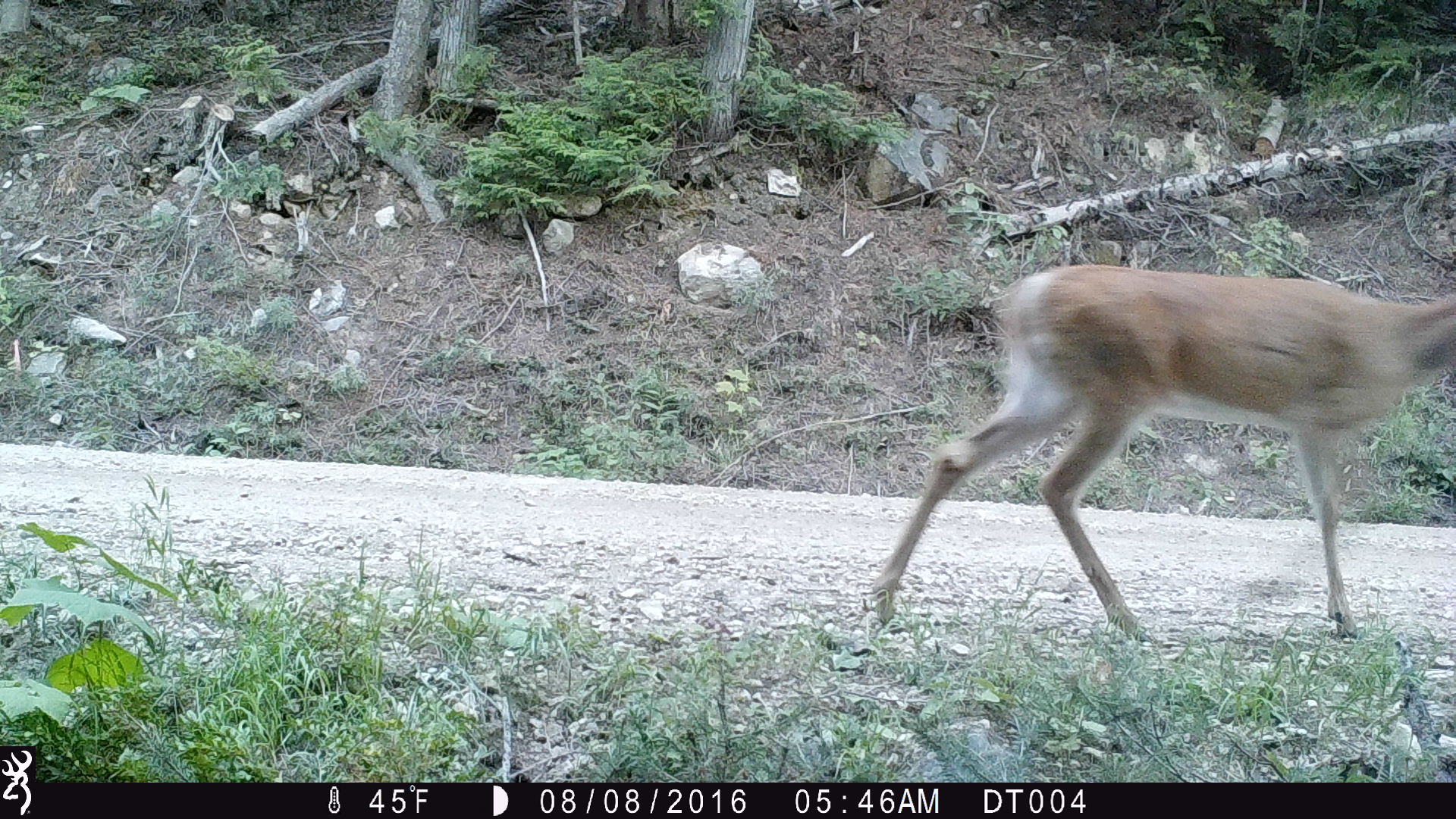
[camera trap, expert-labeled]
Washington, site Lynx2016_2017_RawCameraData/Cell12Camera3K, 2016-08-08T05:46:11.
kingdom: Animalia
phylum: Chordata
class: Mammalia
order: Artiodactyla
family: Cervidae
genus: Odocoileus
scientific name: Odocoileus virginianus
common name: white-tailed deer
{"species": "Odocoileus virginianus (white-tailed deer)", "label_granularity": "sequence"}